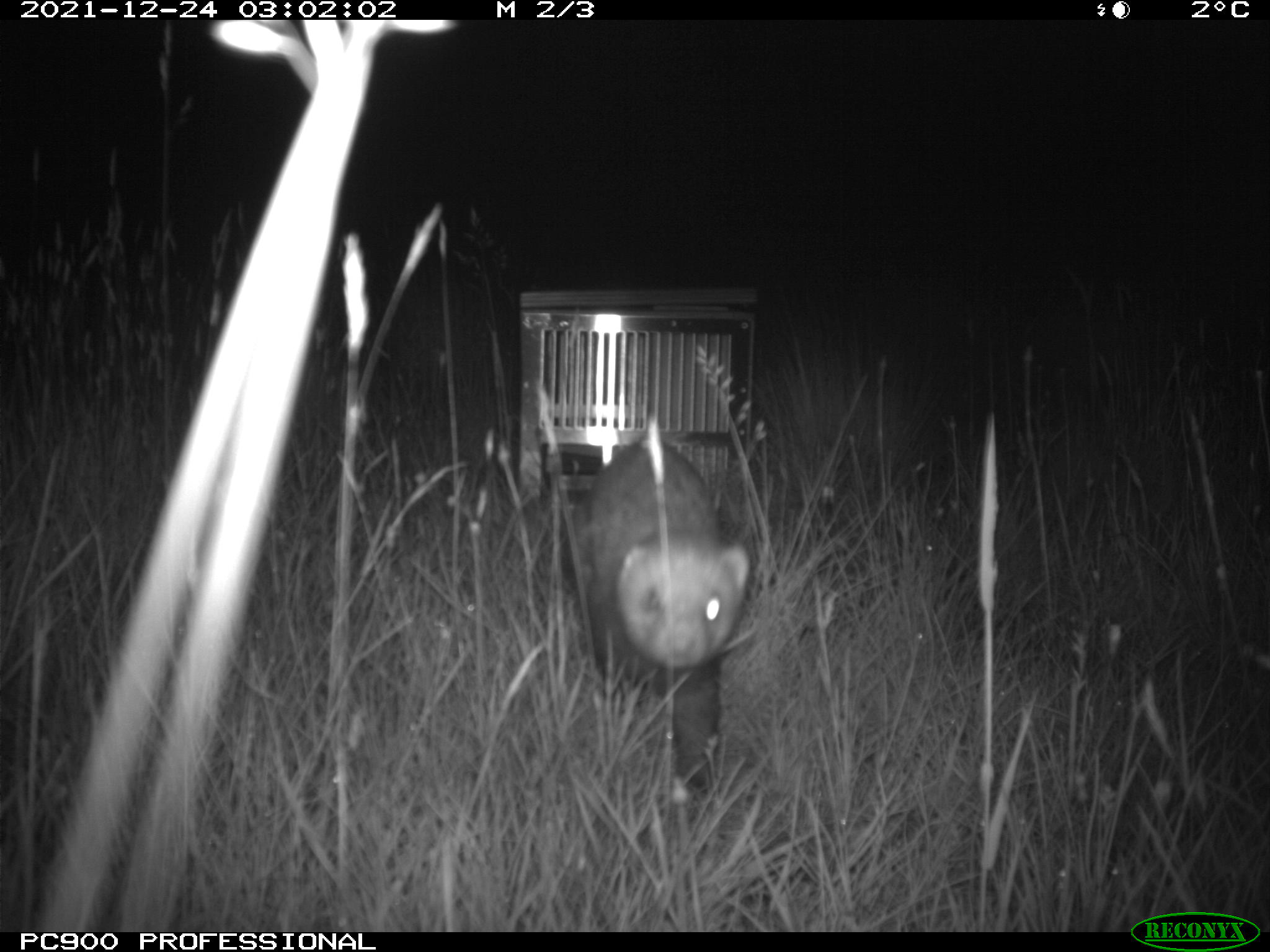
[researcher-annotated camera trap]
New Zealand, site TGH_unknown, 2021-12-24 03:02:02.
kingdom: Animalia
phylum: Chordata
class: Mammalia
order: Carnivora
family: Mustelidae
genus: Mustela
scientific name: Mustela furo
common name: ferret